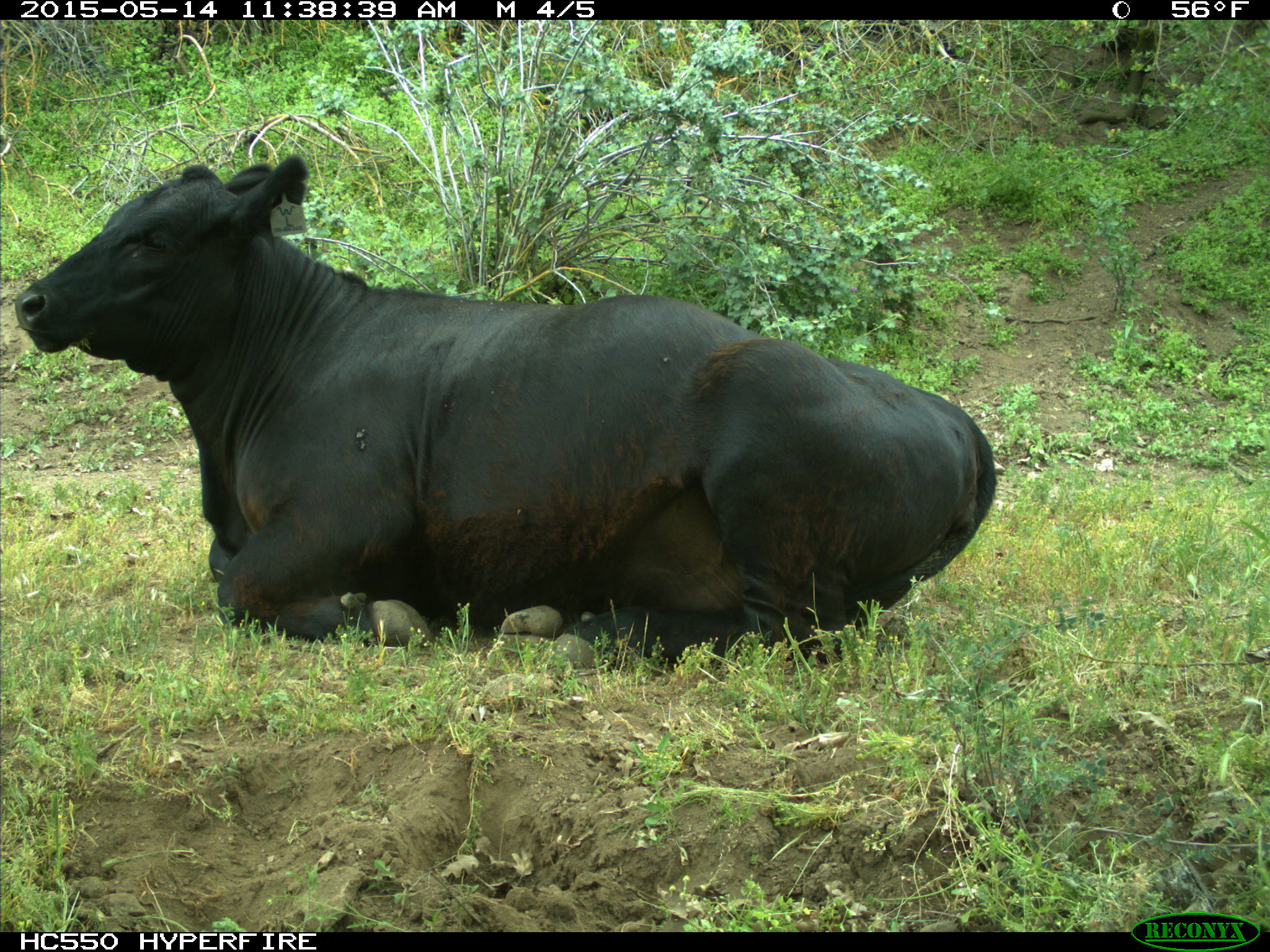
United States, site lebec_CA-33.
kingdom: Animalia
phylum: Chordata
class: Mammalia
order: Artiodactyla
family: Bovidae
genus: Bos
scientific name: Bos taurus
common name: domestic cow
Bos taurus (domestic cow).